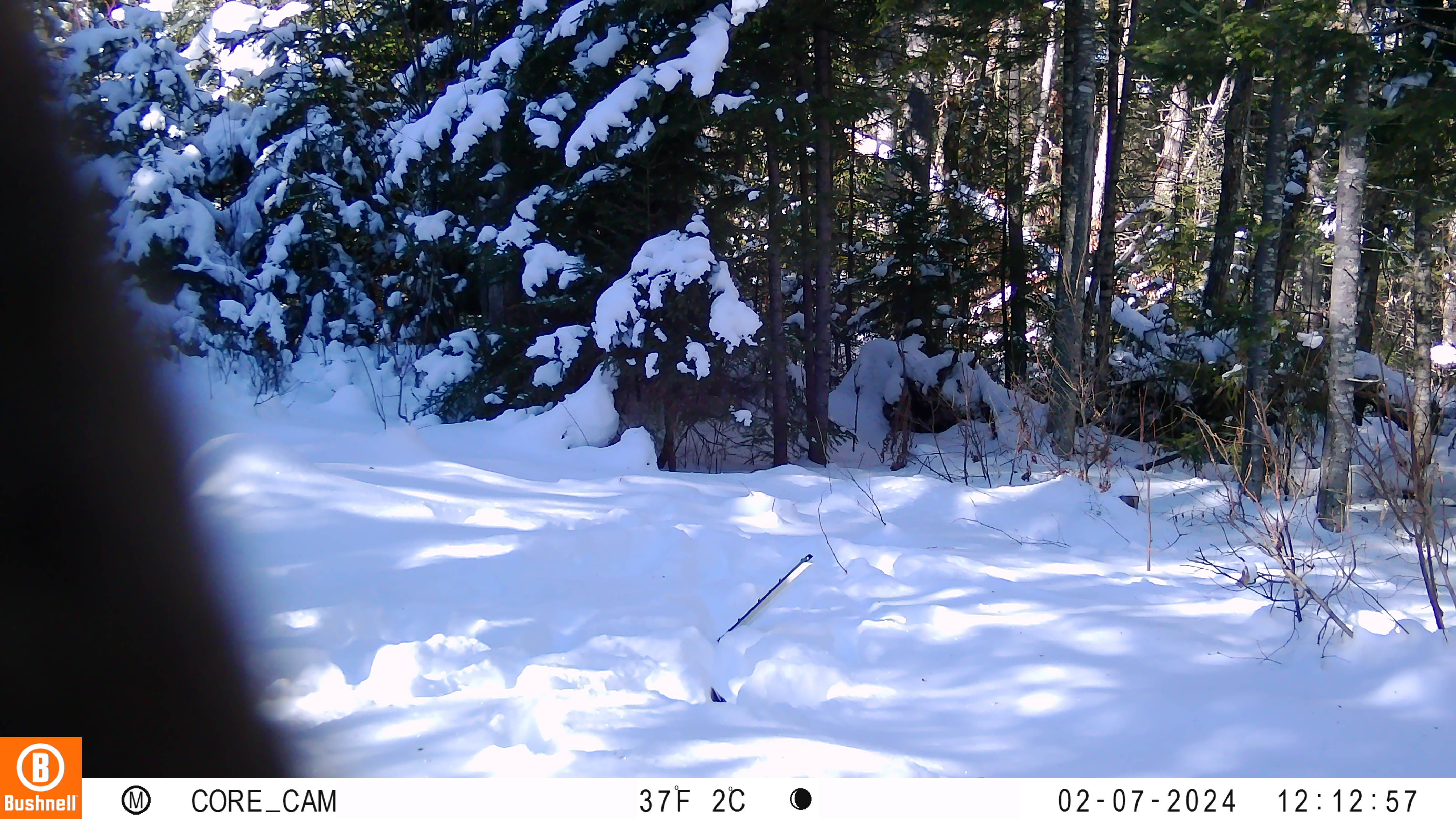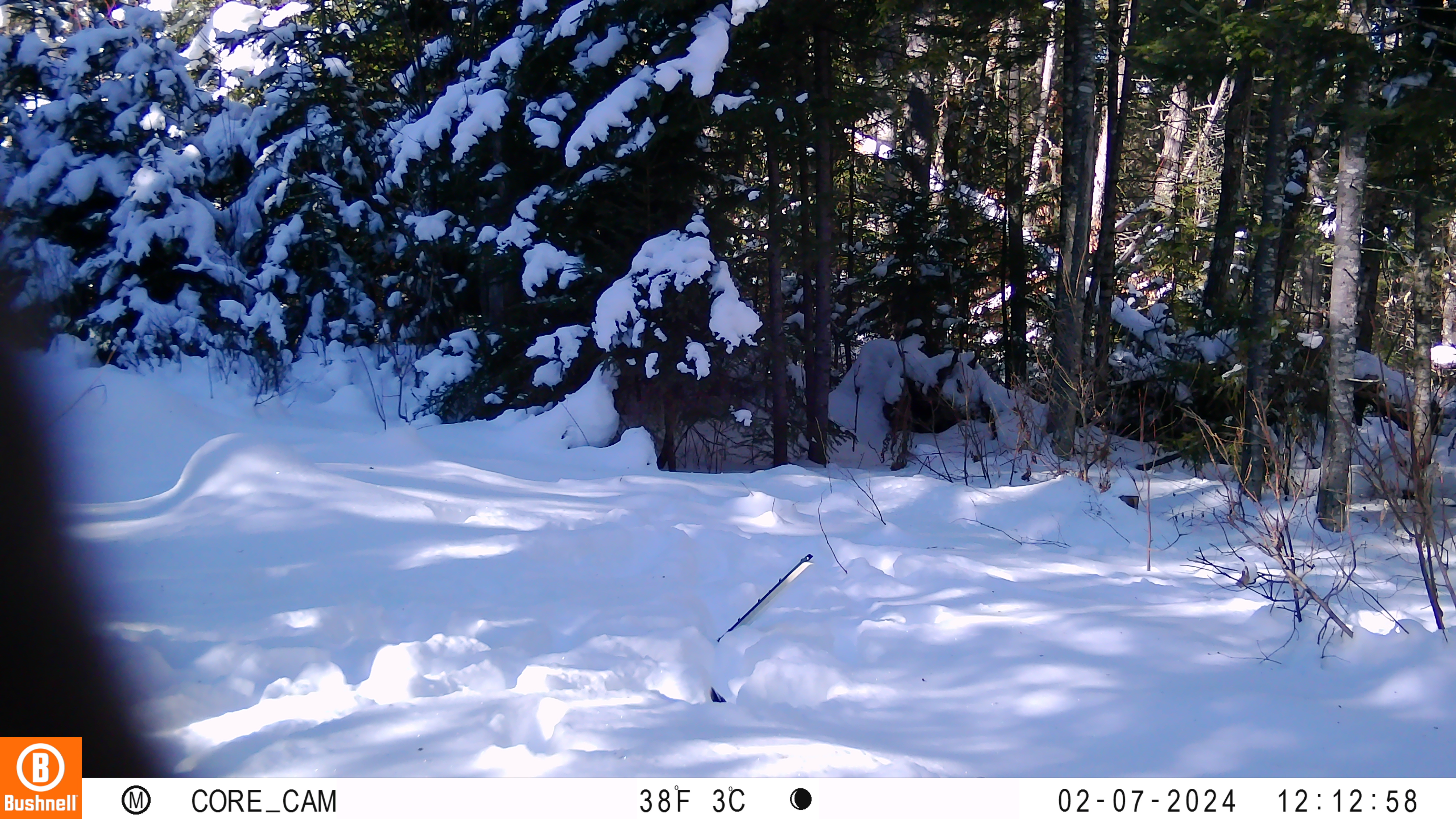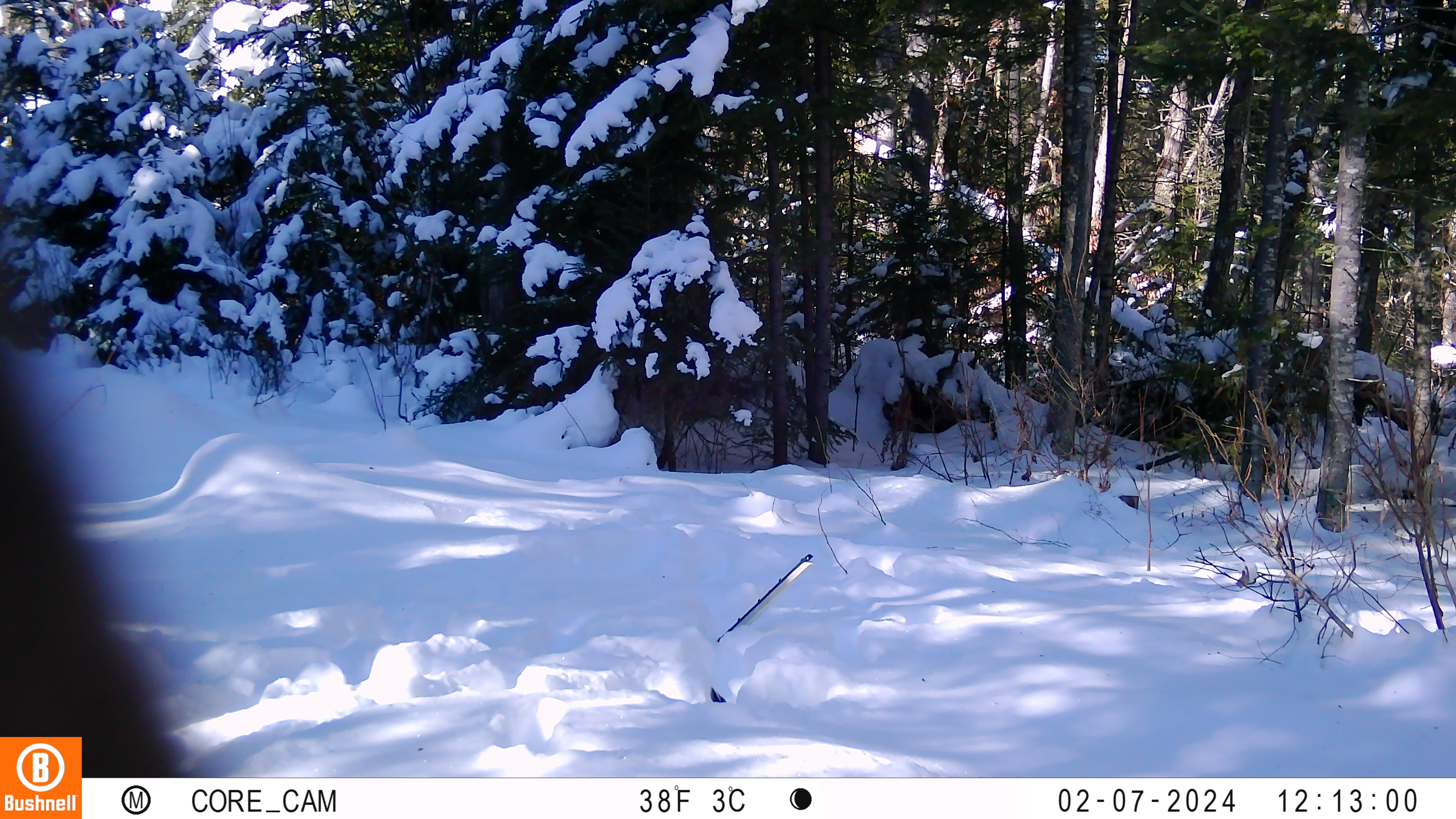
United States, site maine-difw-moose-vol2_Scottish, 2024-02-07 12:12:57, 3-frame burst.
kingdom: Animalia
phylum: Chordata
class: Mammalia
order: Artiodactyla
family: Cervidae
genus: Alces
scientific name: Alces alces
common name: moose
Moose (Alces alces).